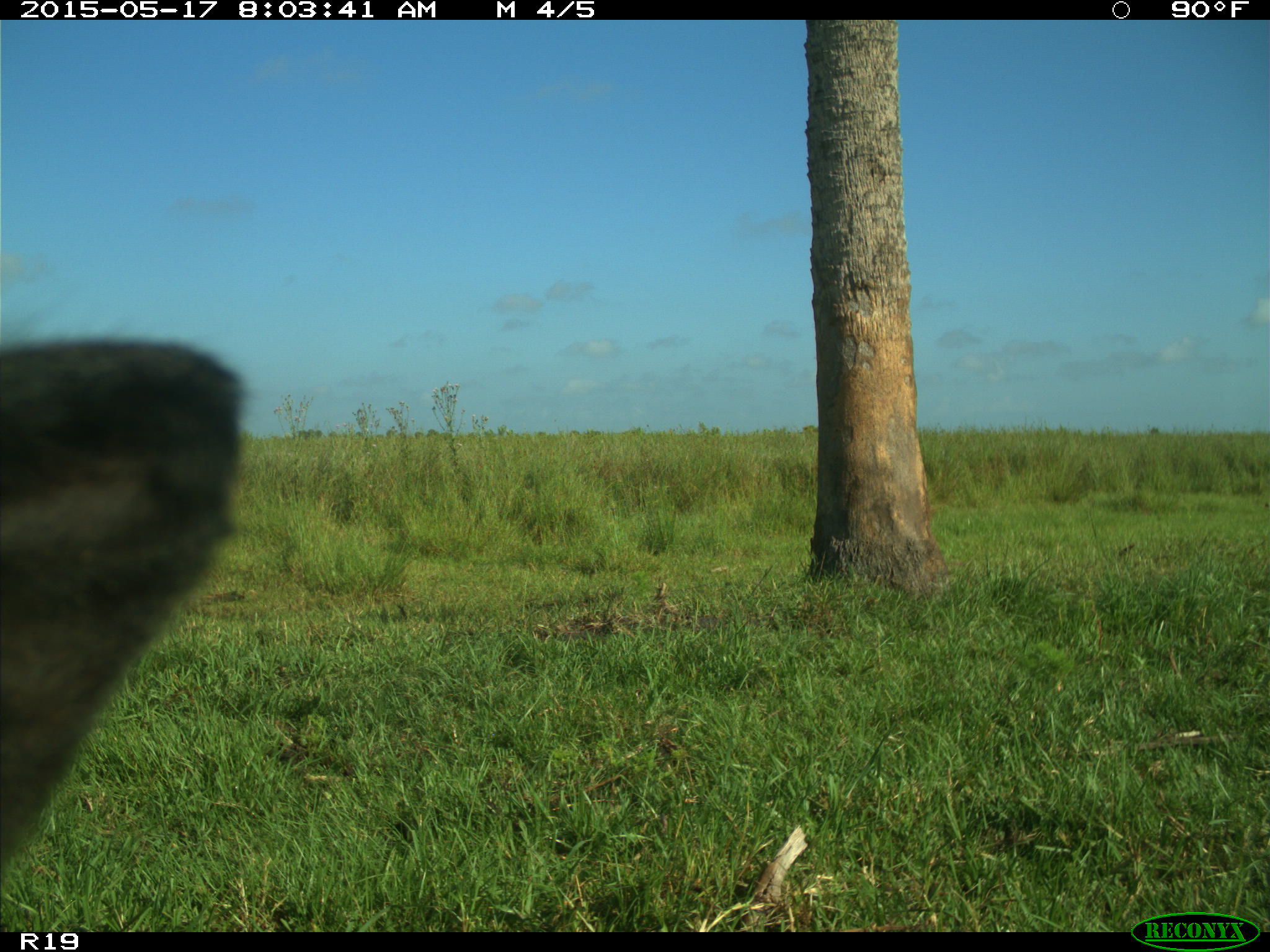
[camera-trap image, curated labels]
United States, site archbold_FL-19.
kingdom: Animalia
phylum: Chordata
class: Mammalia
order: Artiodactyla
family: Bovidae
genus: Bos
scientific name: Bos taurus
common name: domestic cow